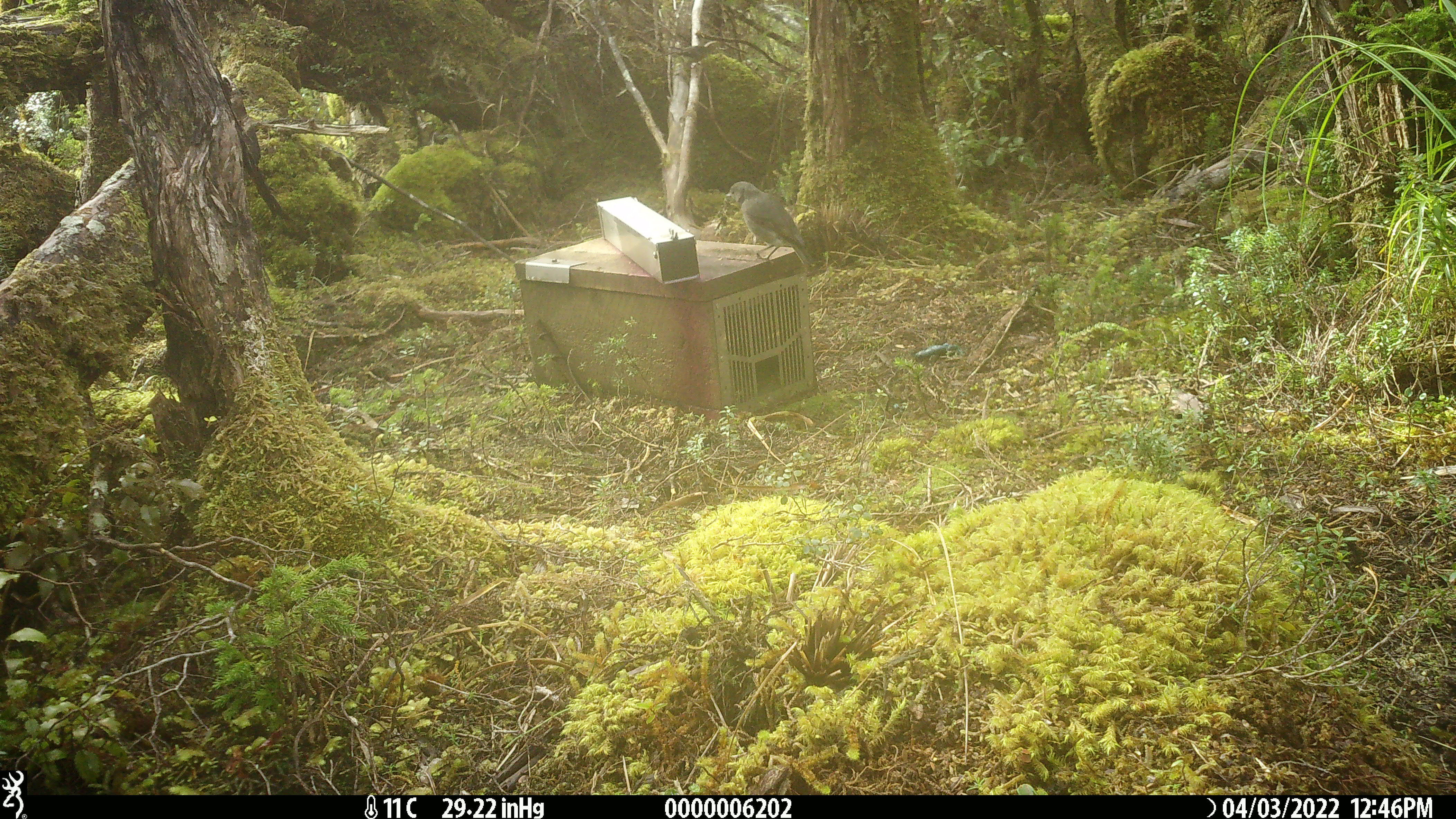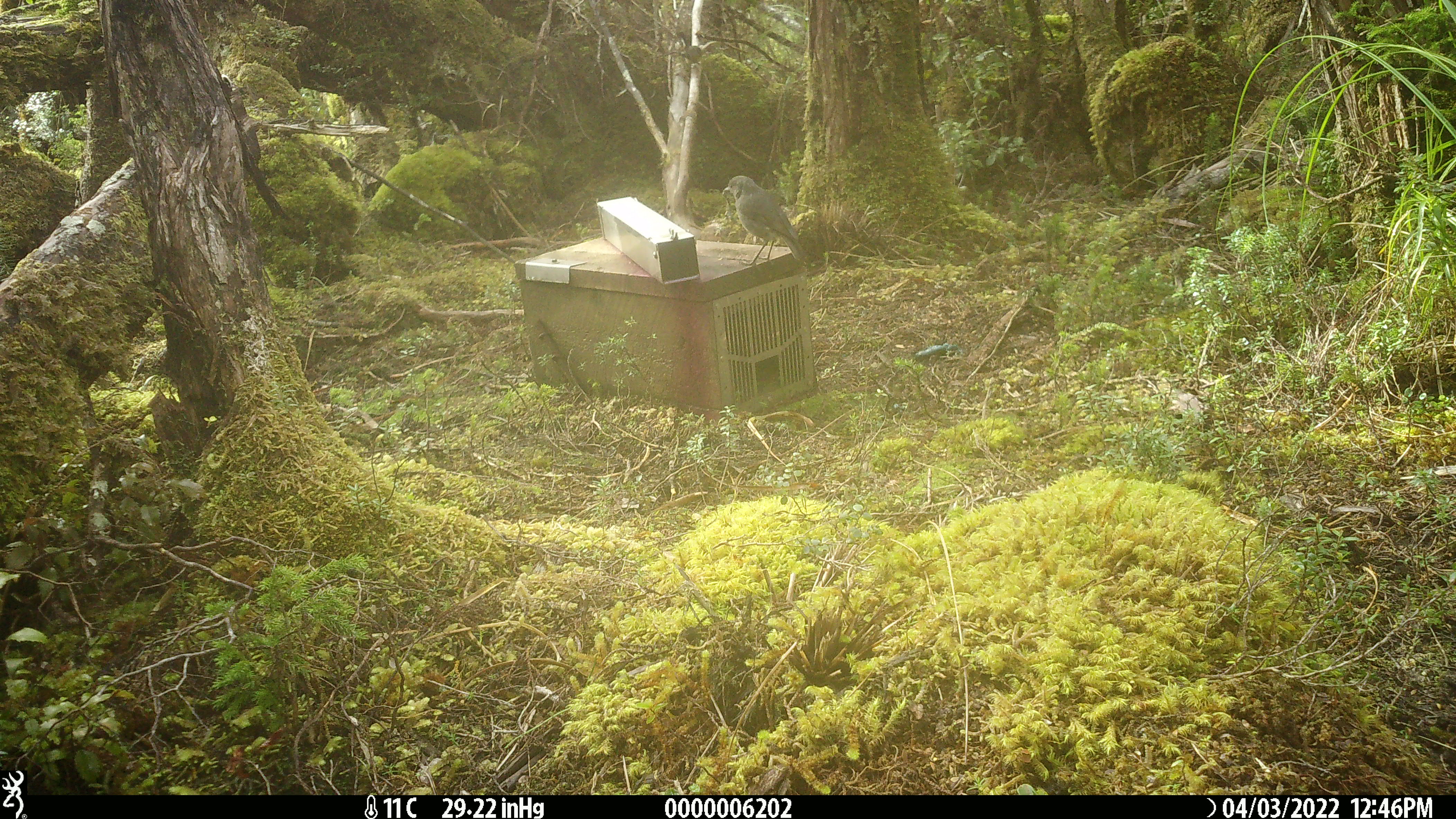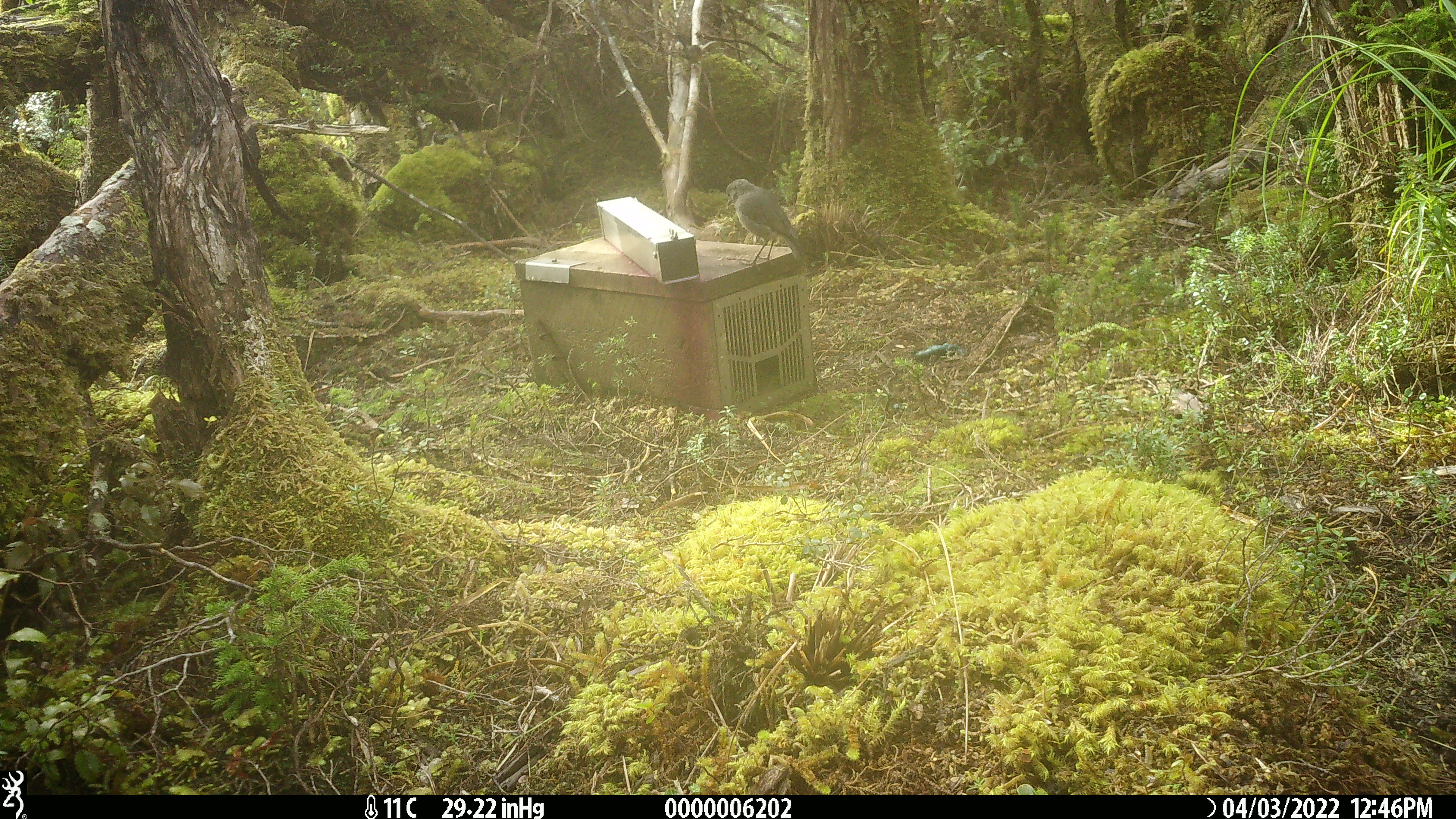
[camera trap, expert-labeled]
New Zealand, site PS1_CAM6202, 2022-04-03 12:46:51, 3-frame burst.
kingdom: Animalia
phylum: Chordata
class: Aves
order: Passeriformes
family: Petroicidae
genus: Petroica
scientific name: Petroica australis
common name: new zealand robin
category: robin